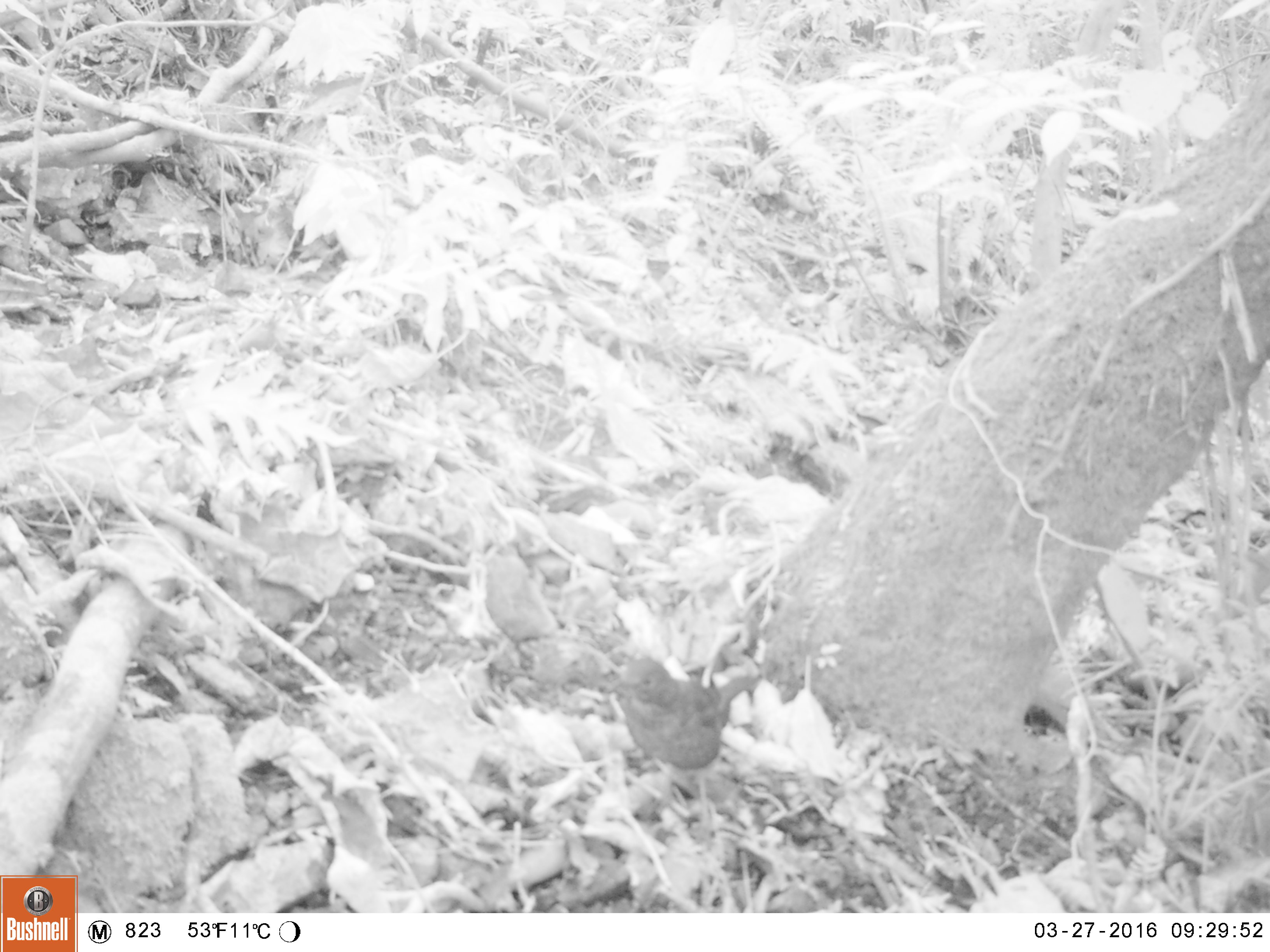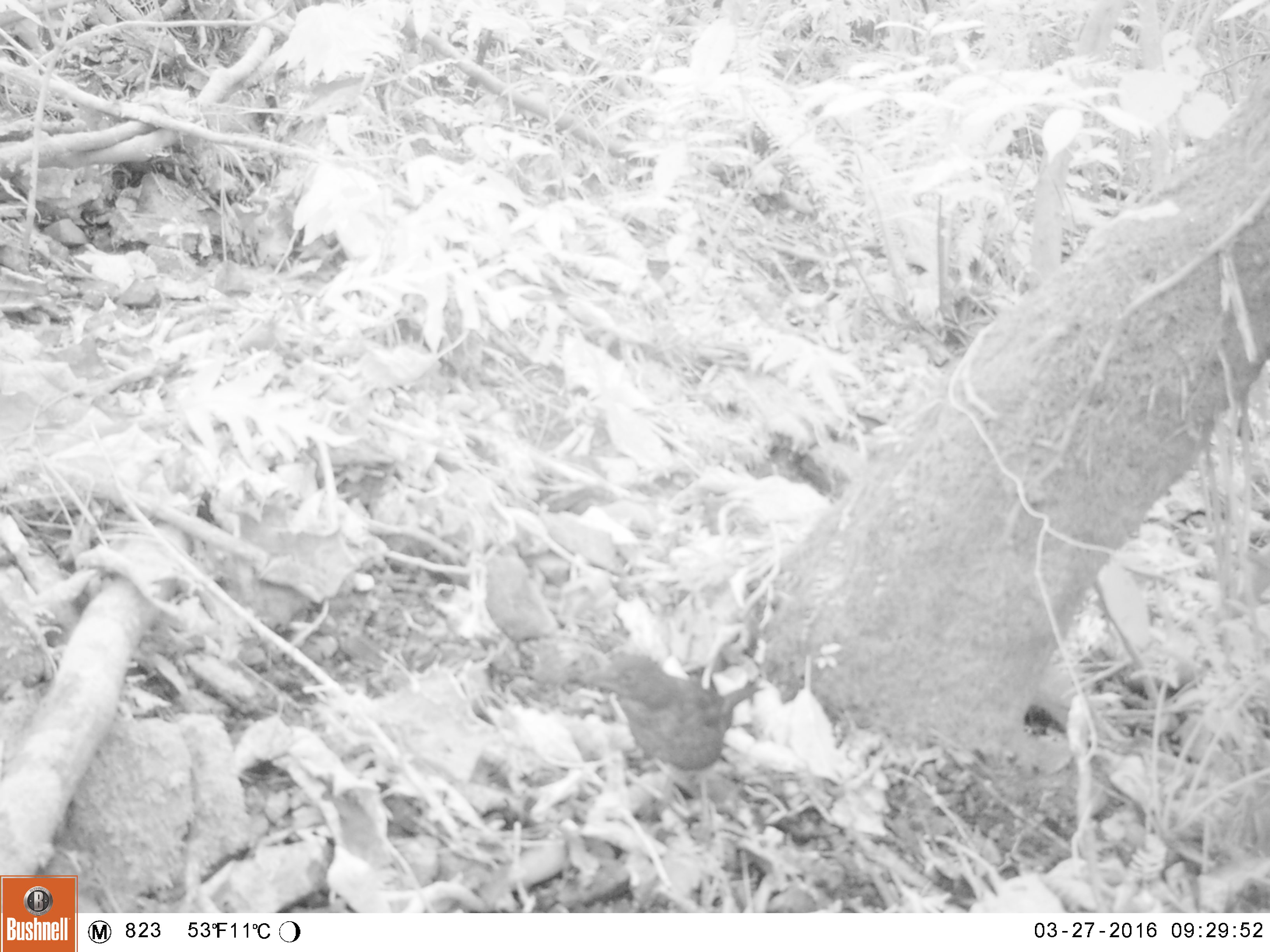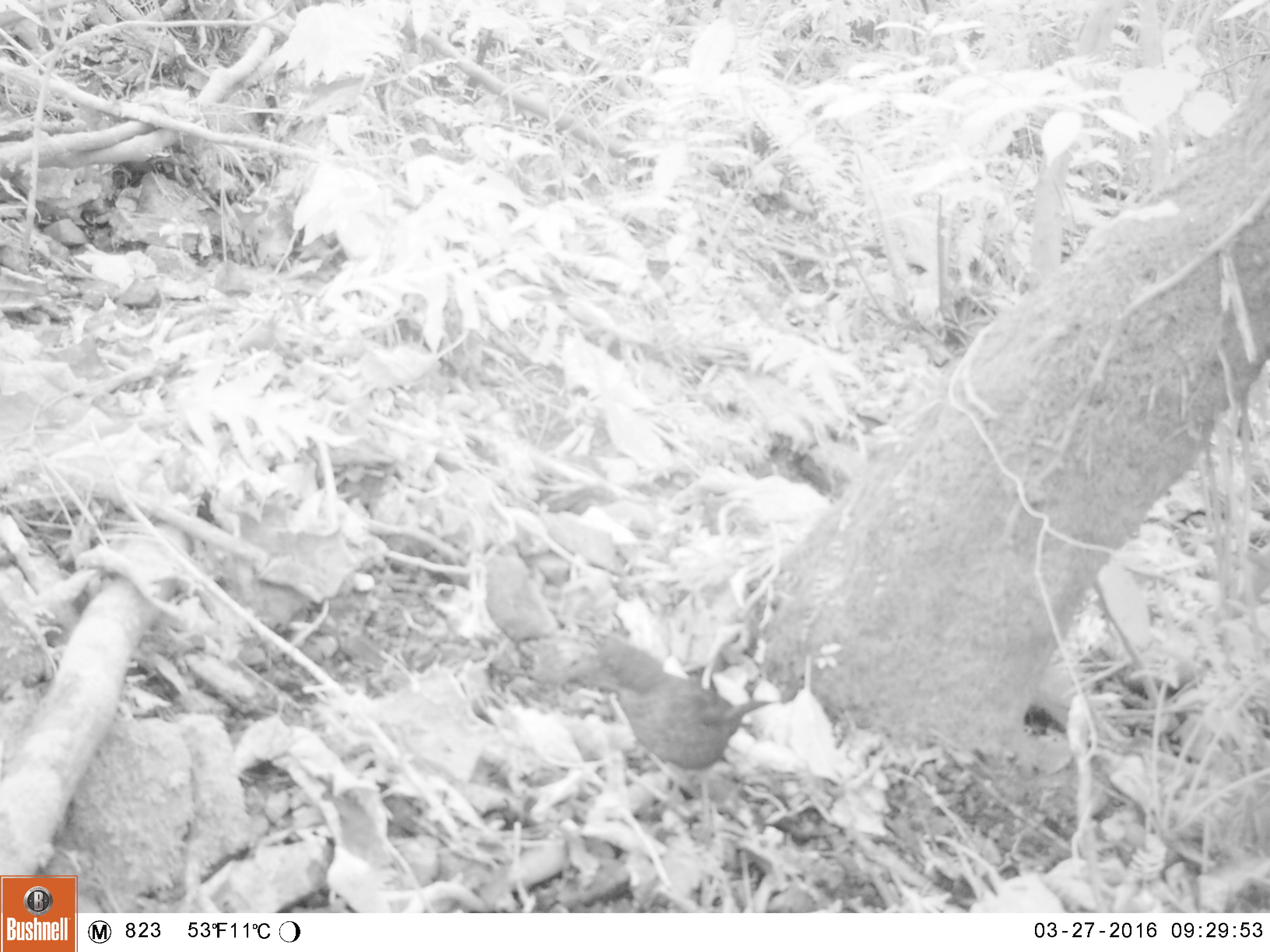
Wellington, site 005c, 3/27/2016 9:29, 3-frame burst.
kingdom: Animalia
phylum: Chordata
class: Aves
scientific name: Aves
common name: bird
Bird (Aves).